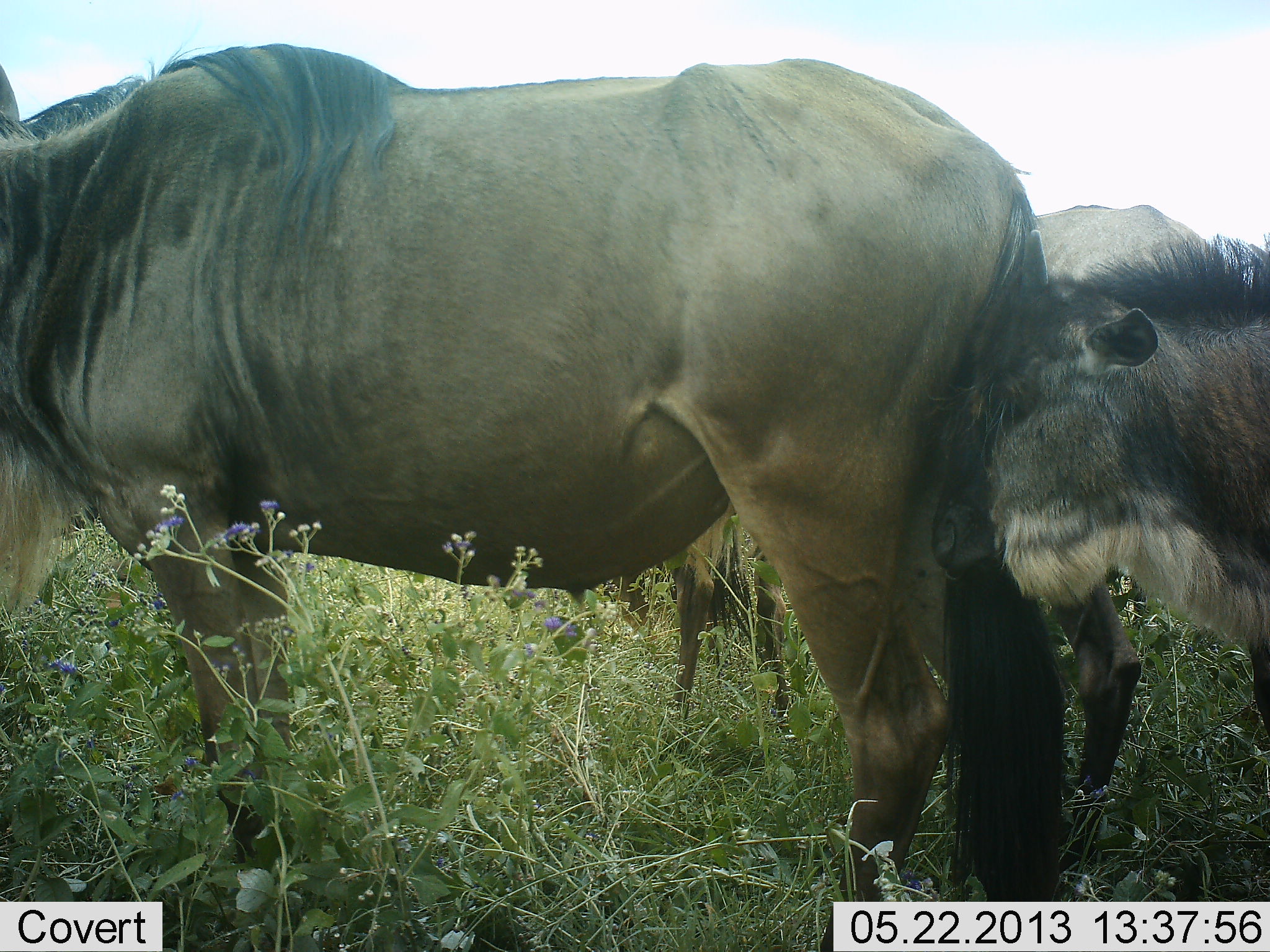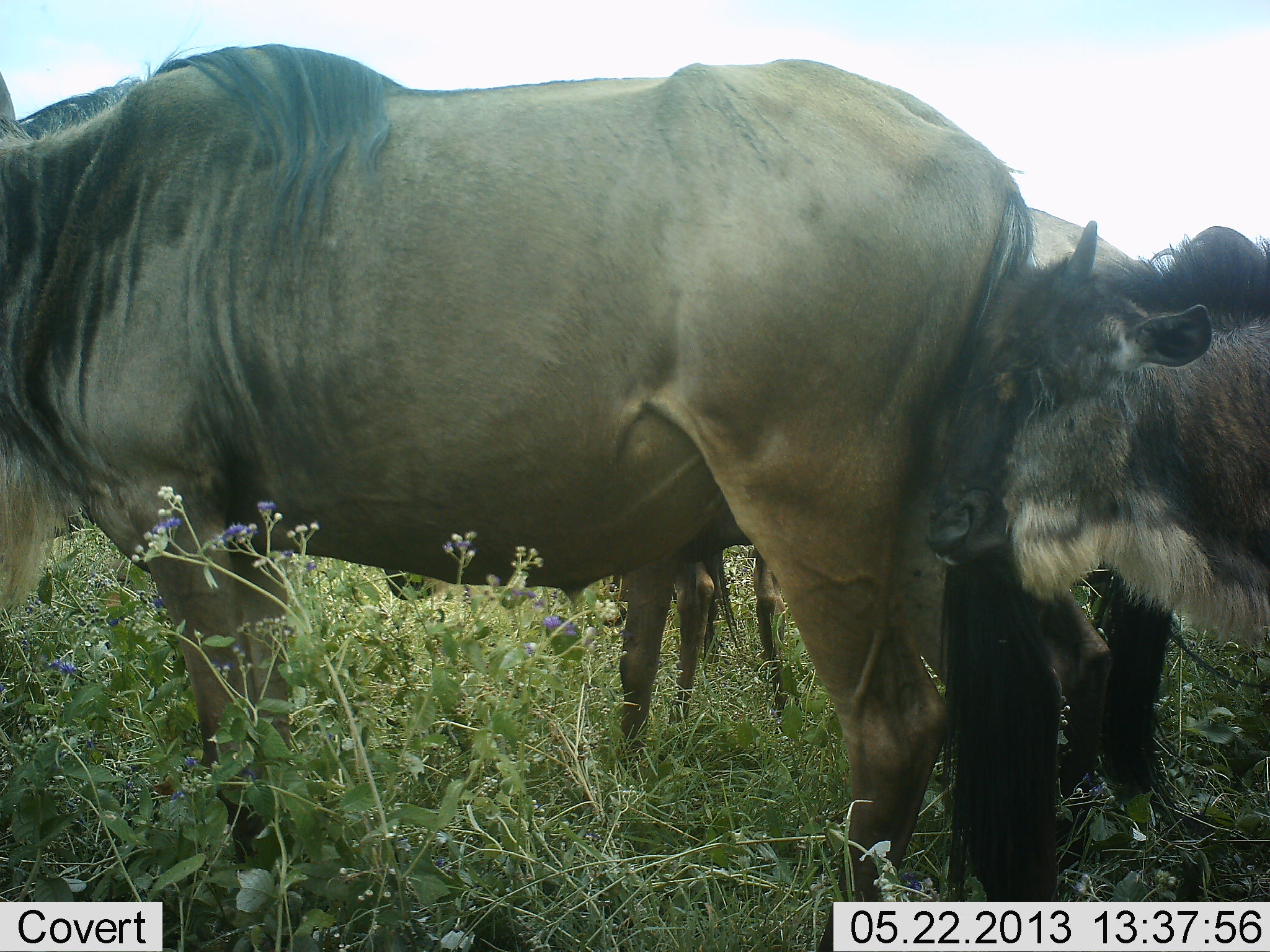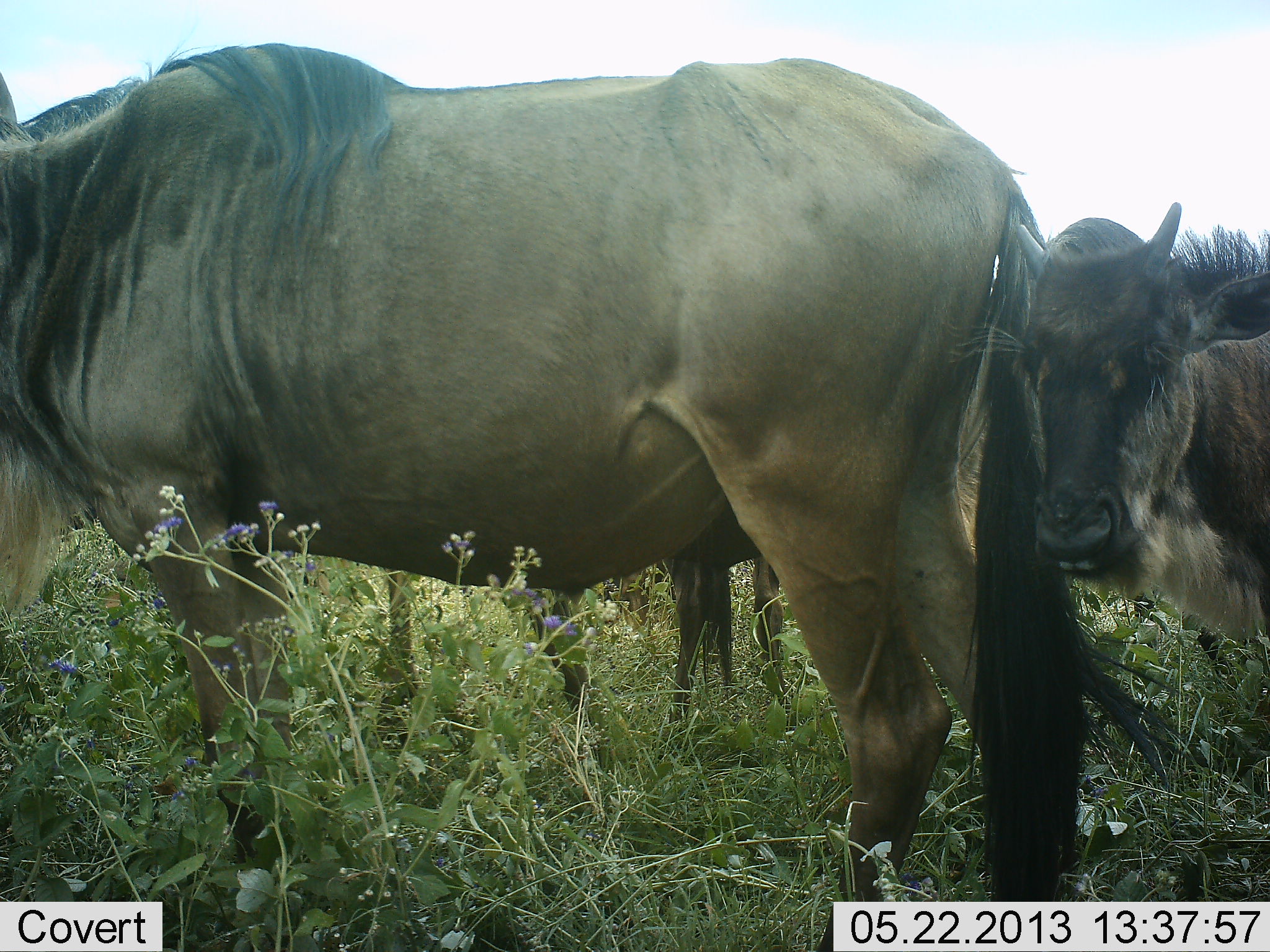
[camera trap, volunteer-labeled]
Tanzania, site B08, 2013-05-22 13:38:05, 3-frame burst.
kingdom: Animalia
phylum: Chordata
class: Mammalia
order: Artiodactyla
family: Bovidae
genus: Connochaetes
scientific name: Connochaetes taurinus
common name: blue wildebeest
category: wildebeest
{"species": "wildebeest (blue wildebeest) (Connochaetes taurinus)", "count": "3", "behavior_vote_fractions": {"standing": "100%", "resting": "0%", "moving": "13%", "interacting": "20%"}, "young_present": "87%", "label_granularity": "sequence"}